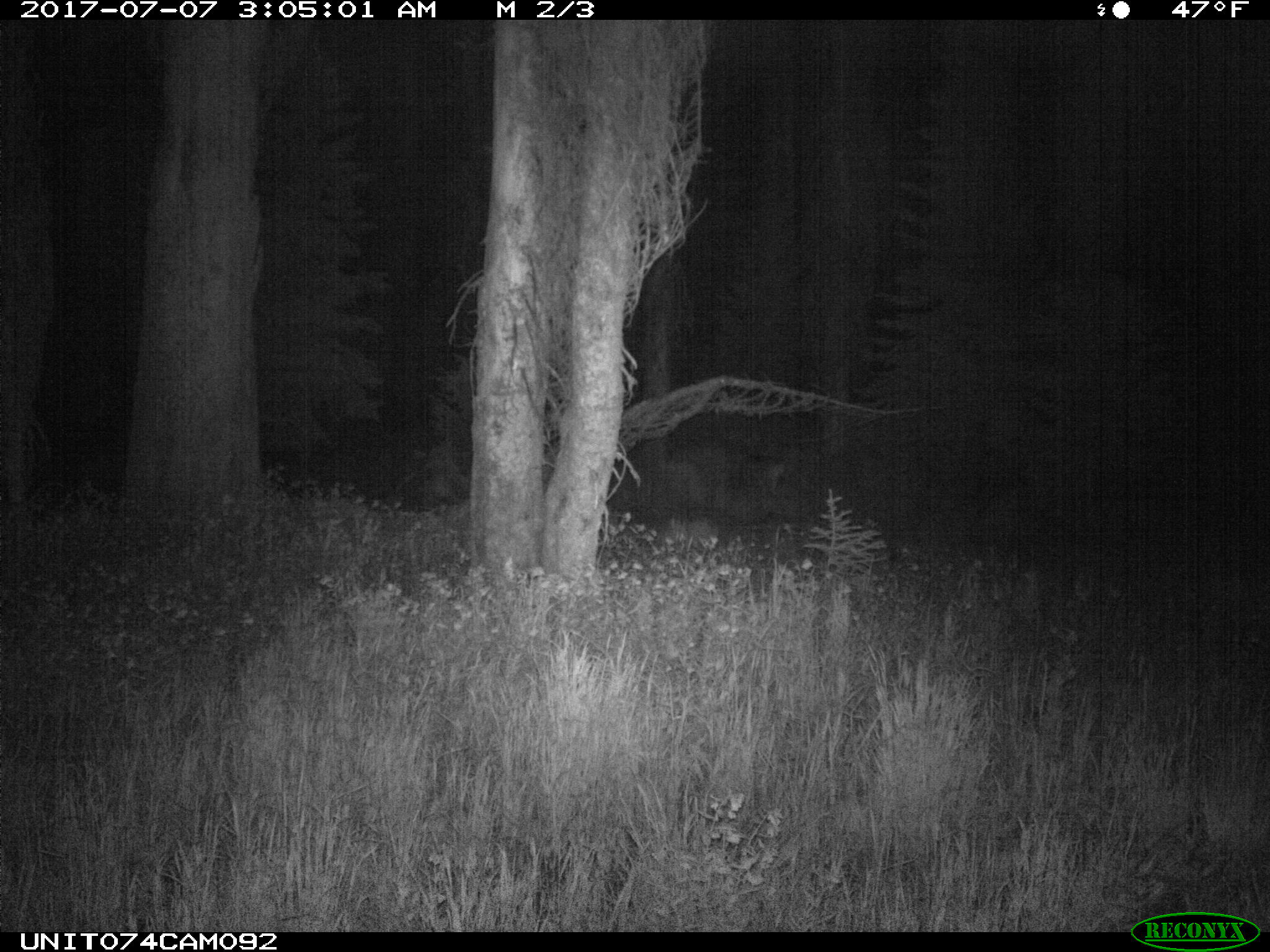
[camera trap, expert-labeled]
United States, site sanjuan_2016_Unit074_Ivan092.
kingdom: Animalia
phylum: Chordata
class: Mammalia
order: Artiodactyla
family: Cervidae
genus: Odocoileus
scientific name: Odocoileus hemionus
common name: mule deer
Odocoileus hemionus (mule deer).